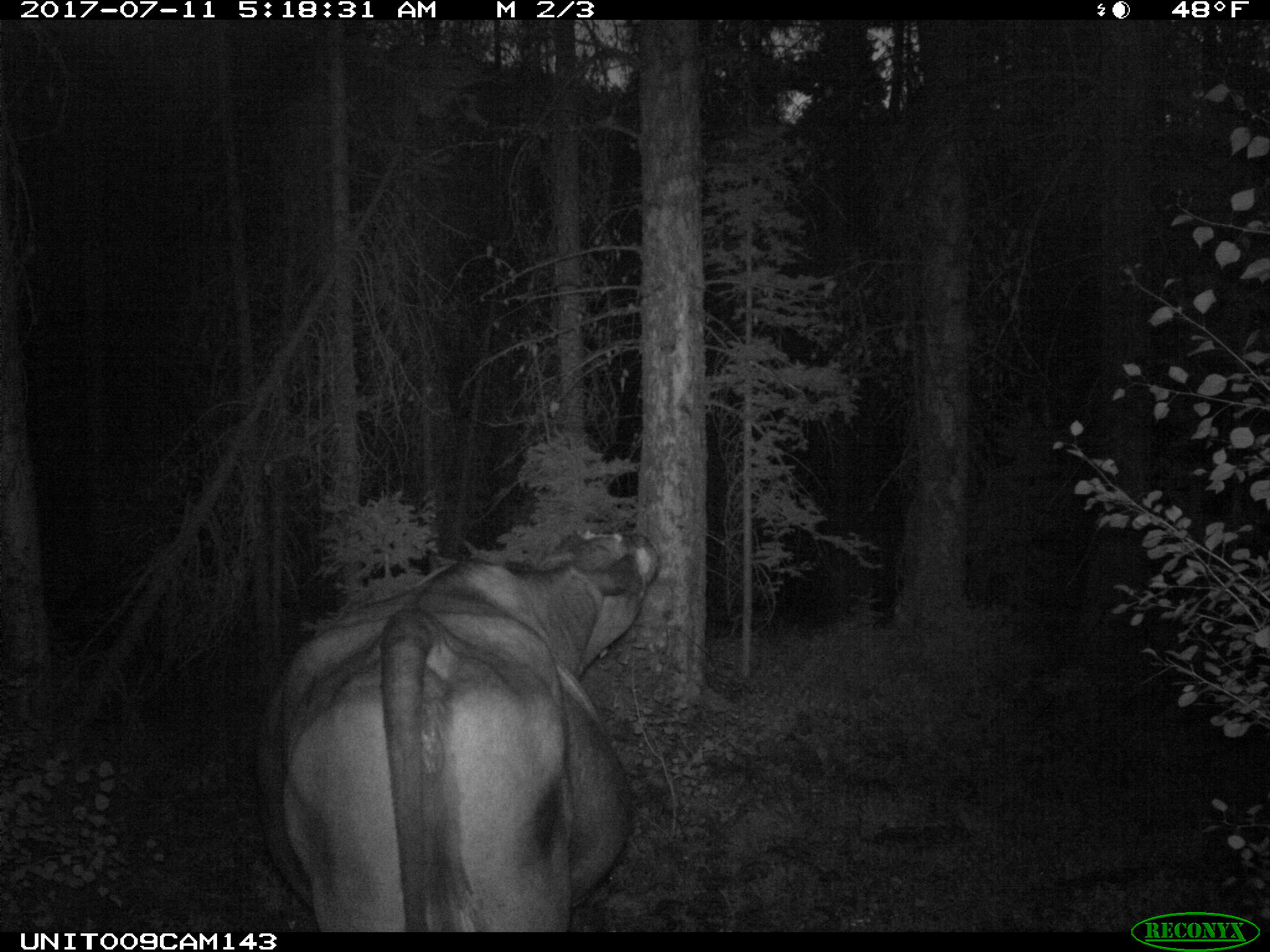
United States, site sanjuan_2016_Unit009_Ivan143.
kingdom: Animalia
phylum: Chordata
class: Mammalia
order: Artiodactyla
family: Bovidae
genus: Bos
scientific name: Bos taurus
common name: domestic cow